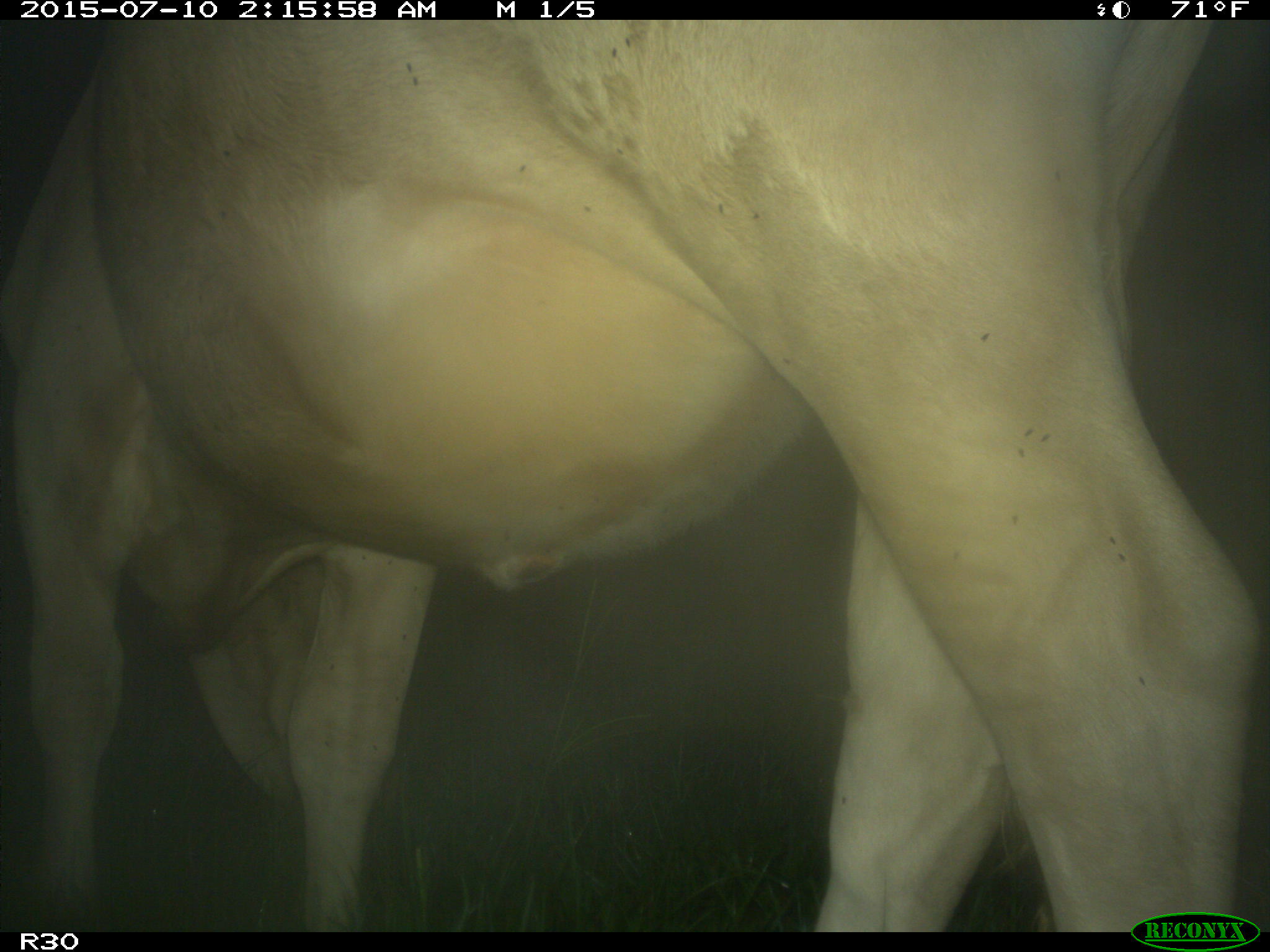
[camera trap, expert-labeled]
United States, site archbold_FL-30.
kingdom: Animalia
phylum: Chordata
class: Mammalia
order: Artiodactyla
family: Bovidae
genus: Bos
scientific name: Bos taurus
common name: domestic cow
Bos taurus (domestic cow).